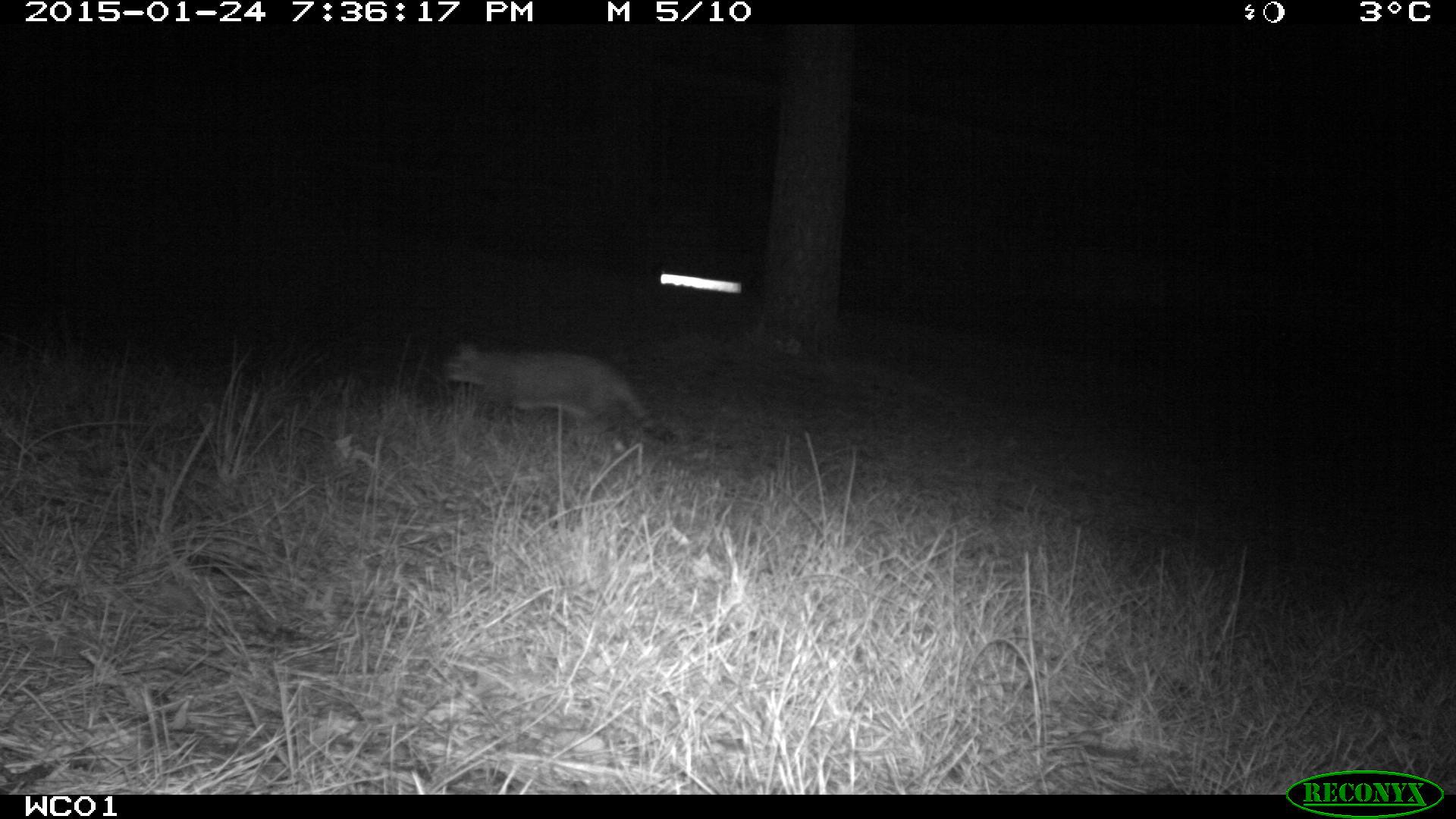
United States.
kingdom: Animalia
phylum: Chordata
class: Mammalia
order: Carnivora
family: Felidae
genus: Felis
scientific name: Felis catus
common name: domestic cat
Domestic Cat (Felis catus).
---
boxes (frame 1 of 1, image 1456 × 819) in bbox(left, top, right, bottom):
Domestic Cat: bbox(442, 332, 682, 461)